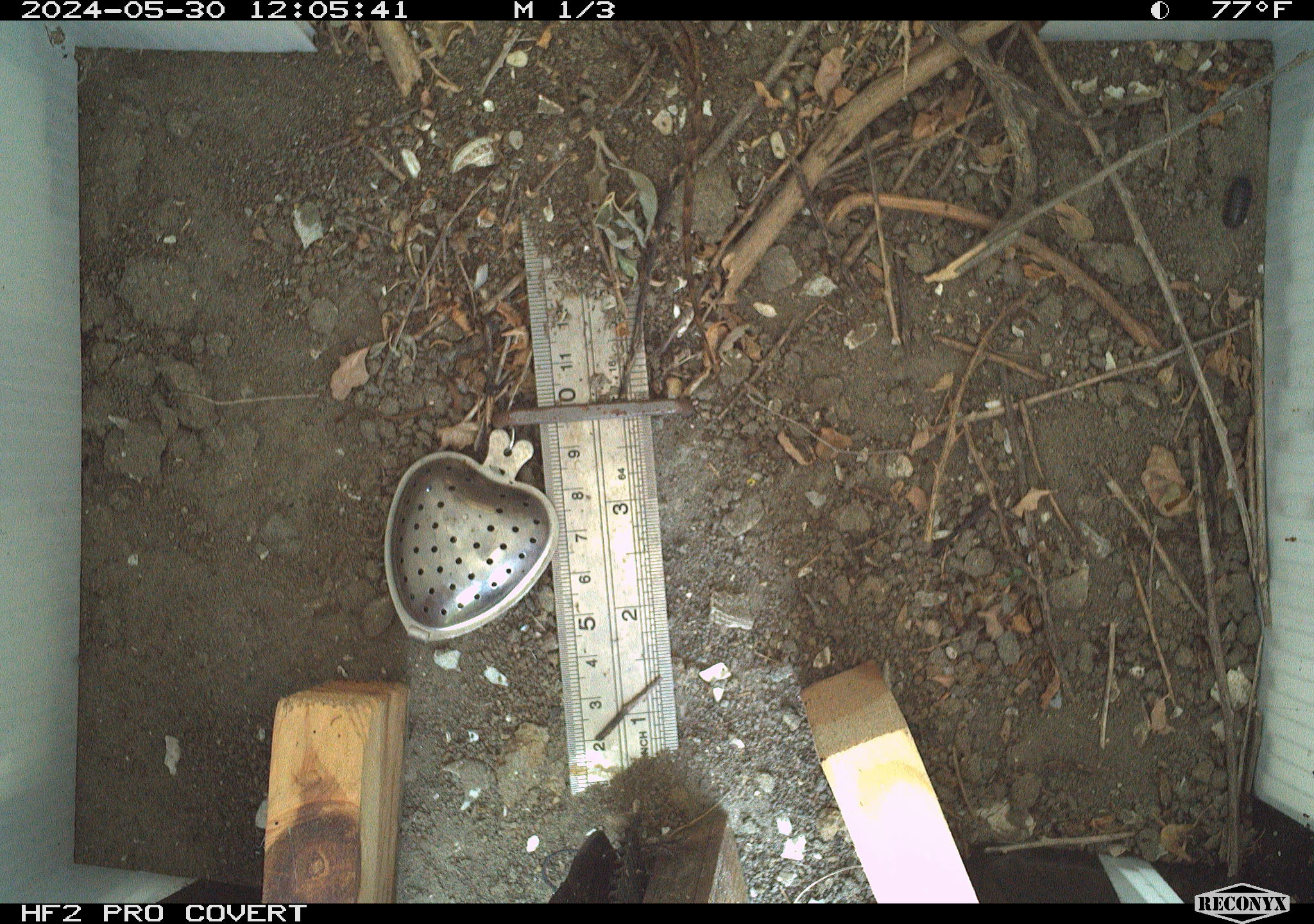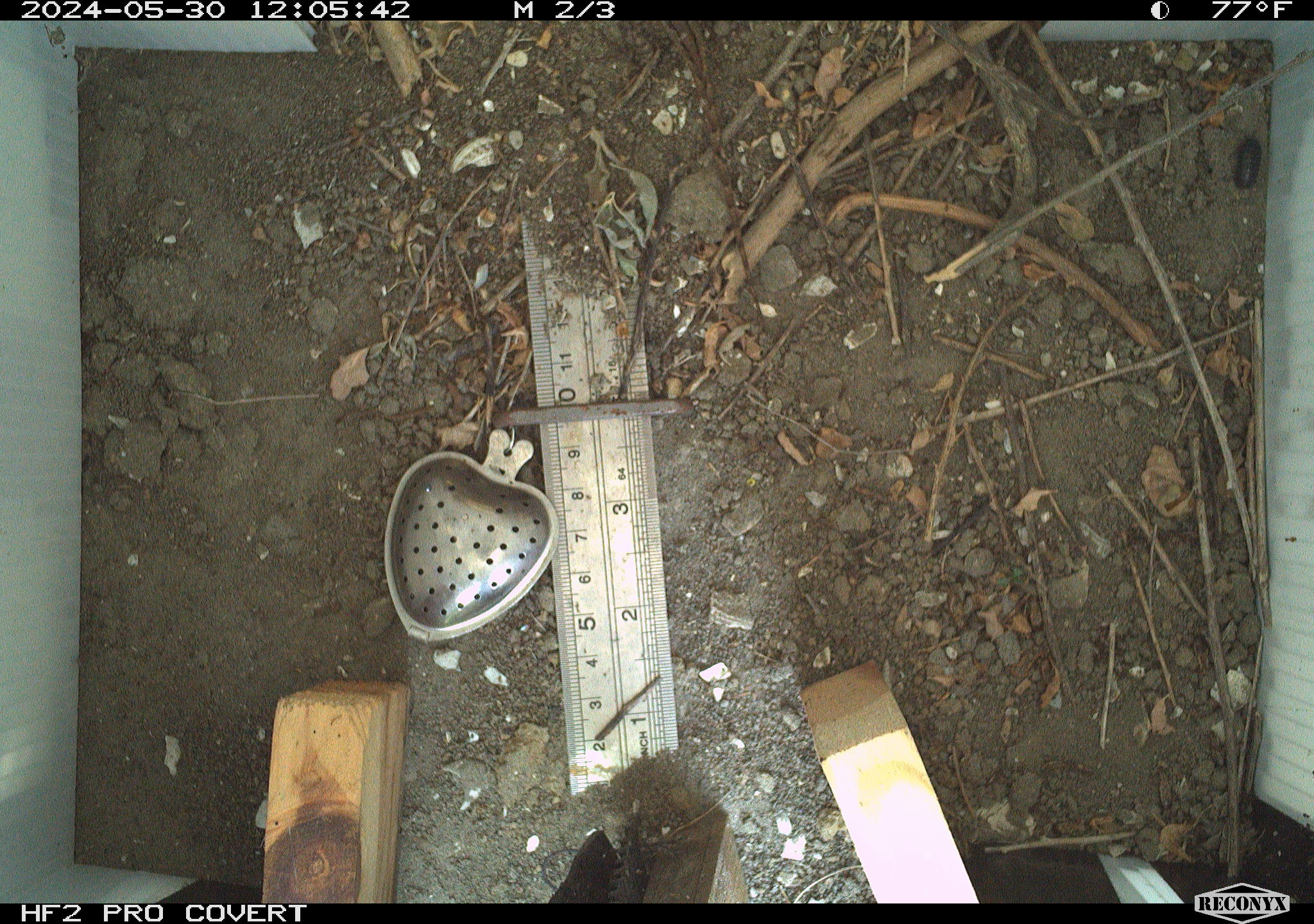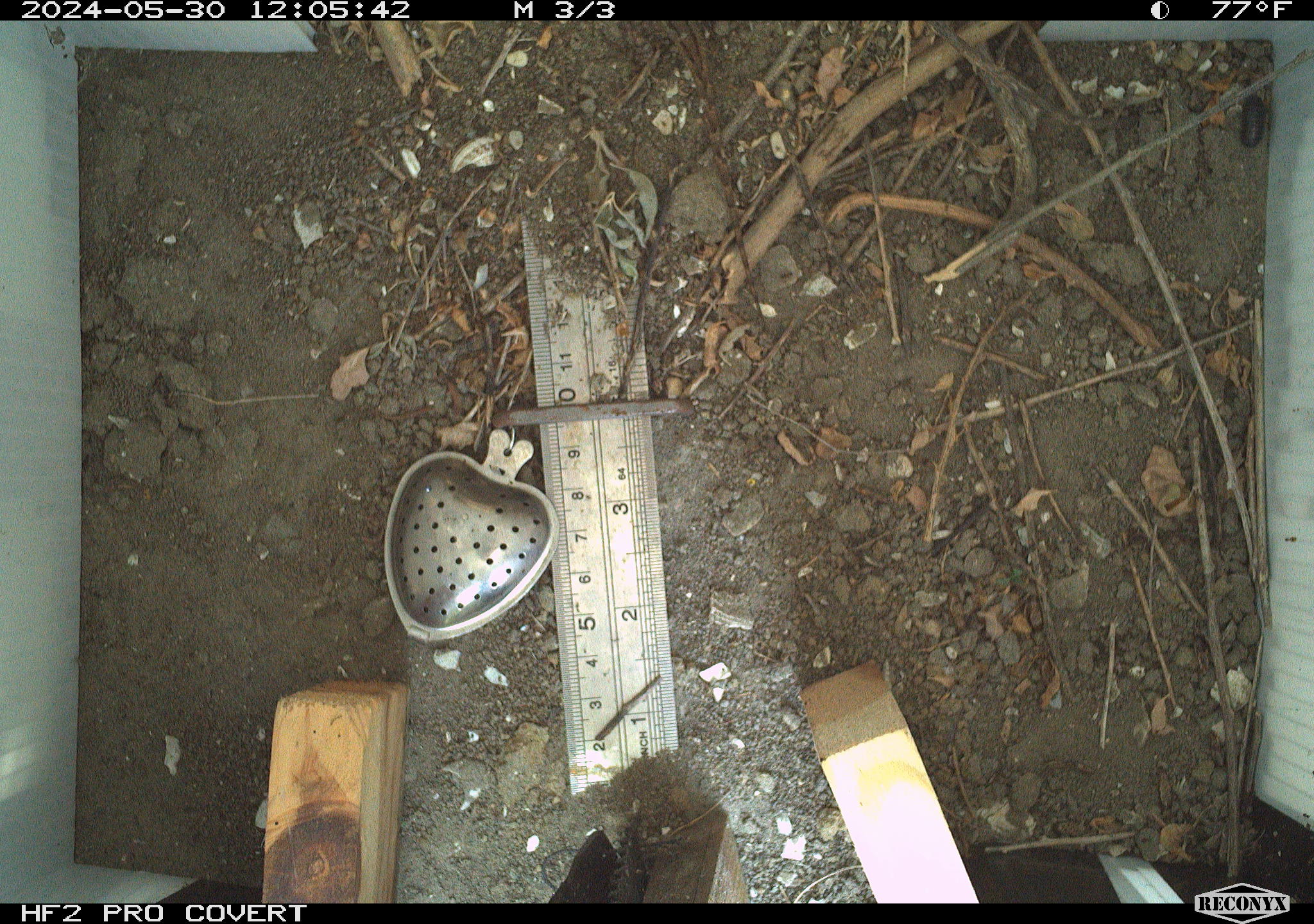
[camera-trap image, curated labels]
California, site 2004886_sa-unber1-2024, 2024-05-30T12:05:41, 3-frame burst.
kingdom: Animalia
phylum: Chordata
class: Reptilia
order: Squamata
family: Phrynosomatidae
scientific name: Phrynosomatidae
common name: phrynosomatid lizards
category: phrynosomatidae family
Phrynosomatidae family (phrynosomatid lizards) (Phrynosomatidae).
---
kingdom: Animalia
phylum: Arthropoda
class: Insecta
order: Hymenoptera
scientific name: Hymenoptera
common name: ants, bees, wasps, and sawflies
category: hymenoptera order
Hymenoptera order (ants, bees, wasps, and sawflies) (Hymenoptera).